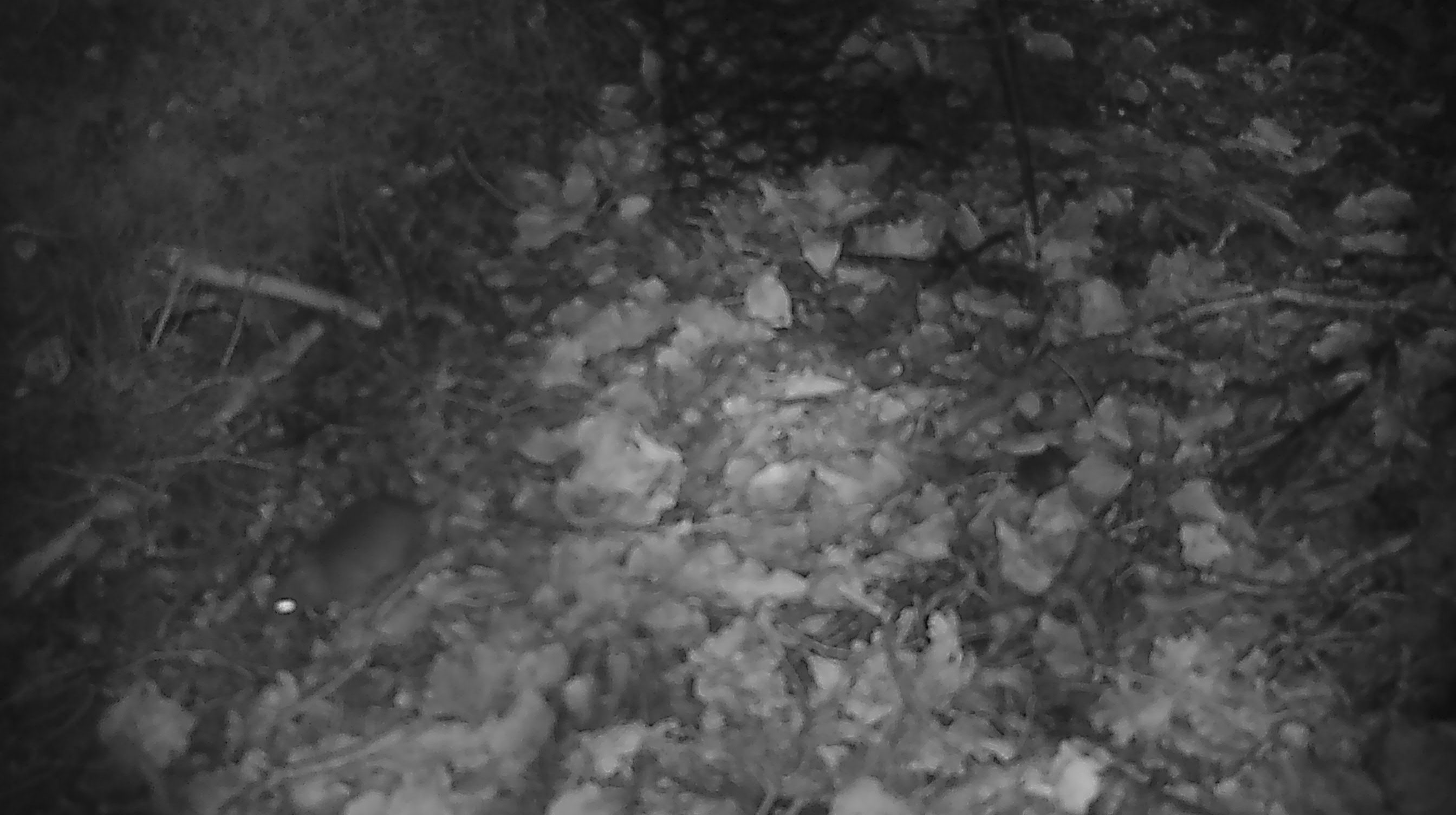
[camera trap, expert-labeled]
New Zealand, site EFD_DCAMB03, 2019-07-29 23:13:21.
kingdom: Animalia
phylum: Chordata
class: Mammalia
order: Rodentia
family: Muridae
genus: Mus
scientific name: Mus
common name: mouse